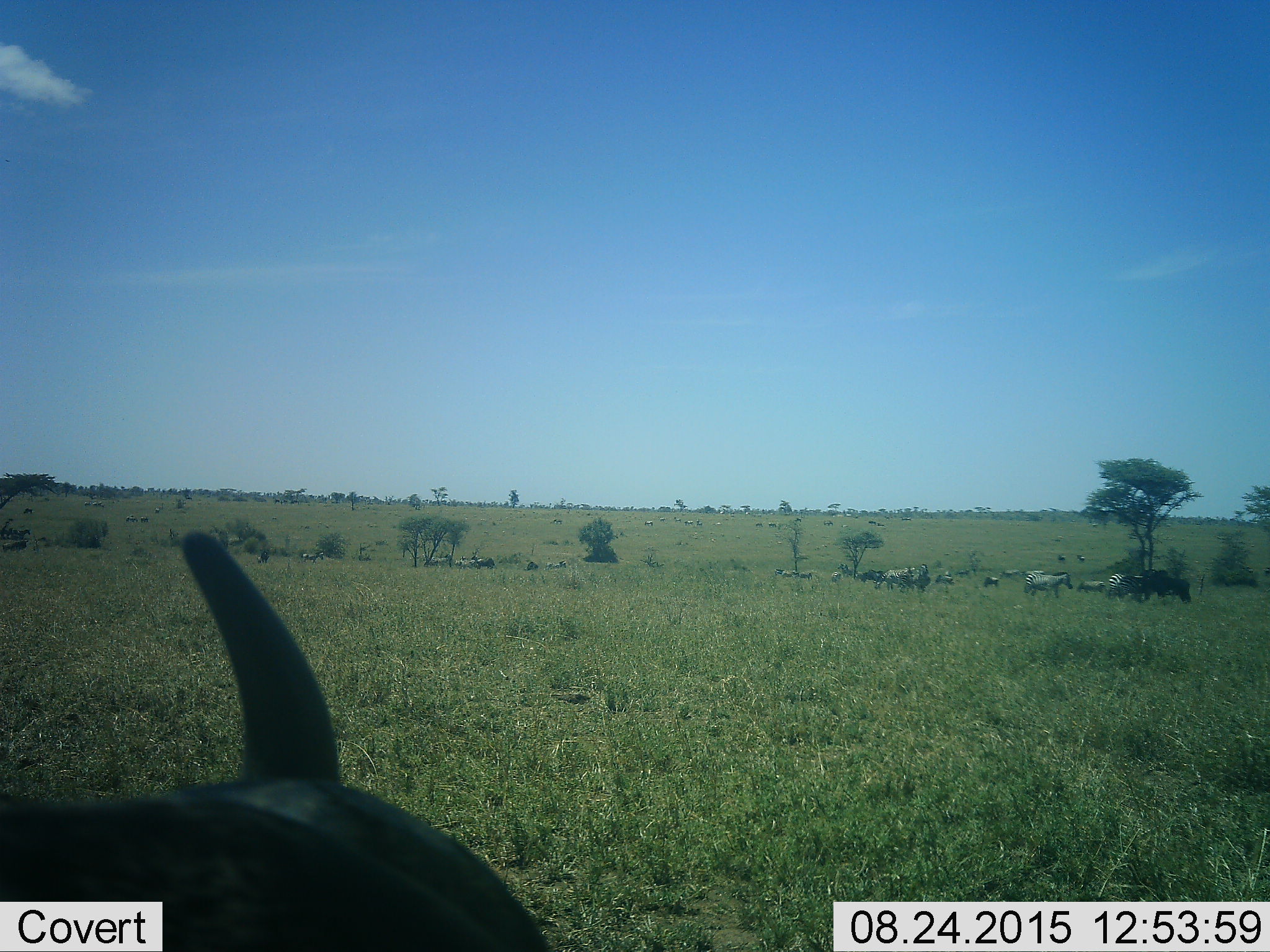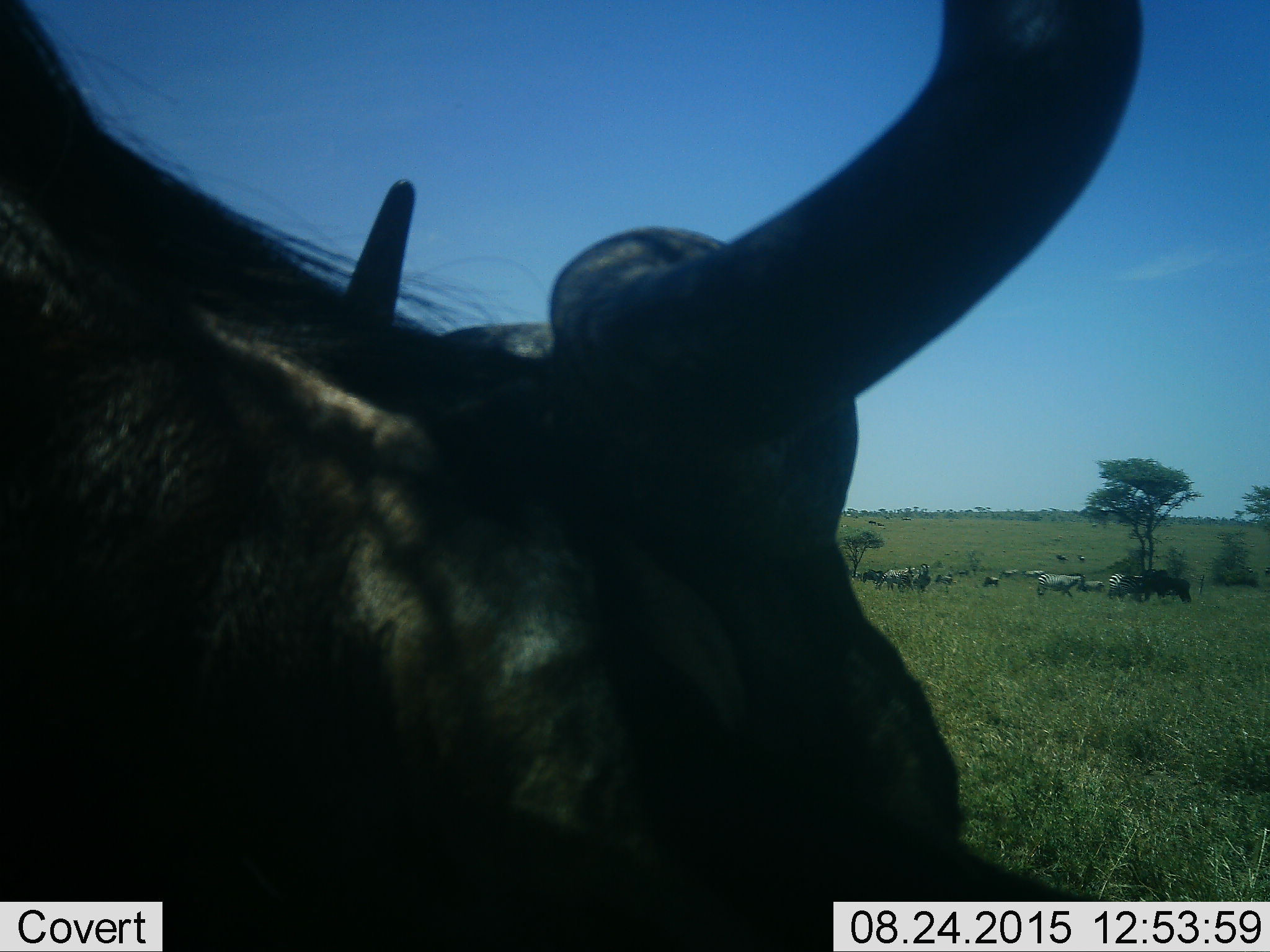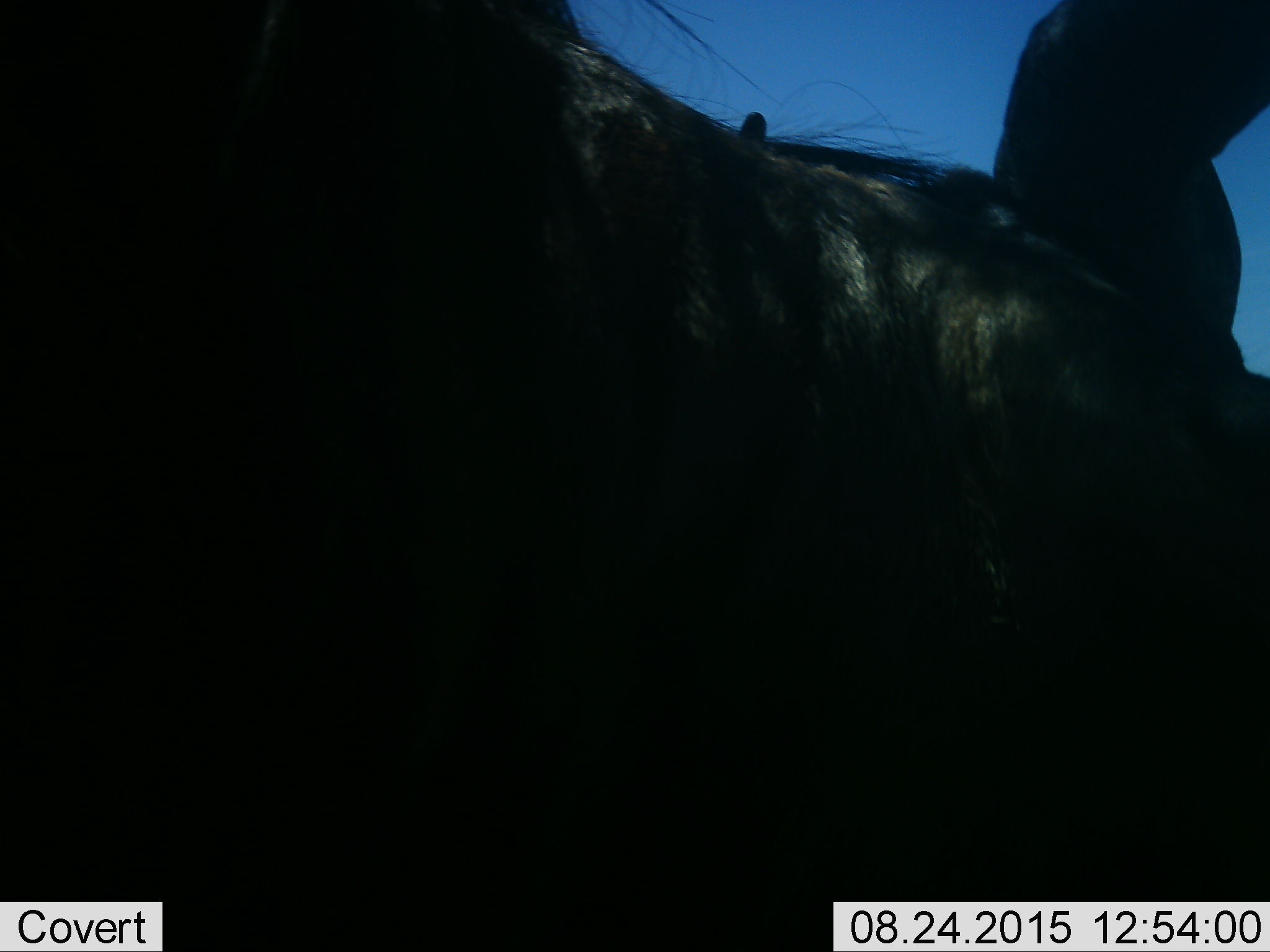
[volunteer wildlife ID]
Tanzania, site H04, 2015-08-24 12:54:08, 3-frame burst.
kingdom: Animalia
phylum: Chordata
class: Mammalia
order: Artiodactyla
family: Bovidae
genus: Connochaetes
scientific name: Connochaetes taurinus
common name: blue wildebeest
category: wildebeest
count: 11-50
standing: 67%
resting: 0%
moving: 67%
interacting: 0%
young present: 0%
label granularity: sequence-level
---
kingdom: Animalia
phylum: Chordata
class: Mammalia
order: Perissodactyla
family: Equidae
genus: Equus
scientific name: Equus quagga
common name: plains zebra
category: zebra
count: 11-50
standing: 57%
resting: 14%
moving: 43%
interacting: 0%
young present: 14%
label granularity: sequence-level